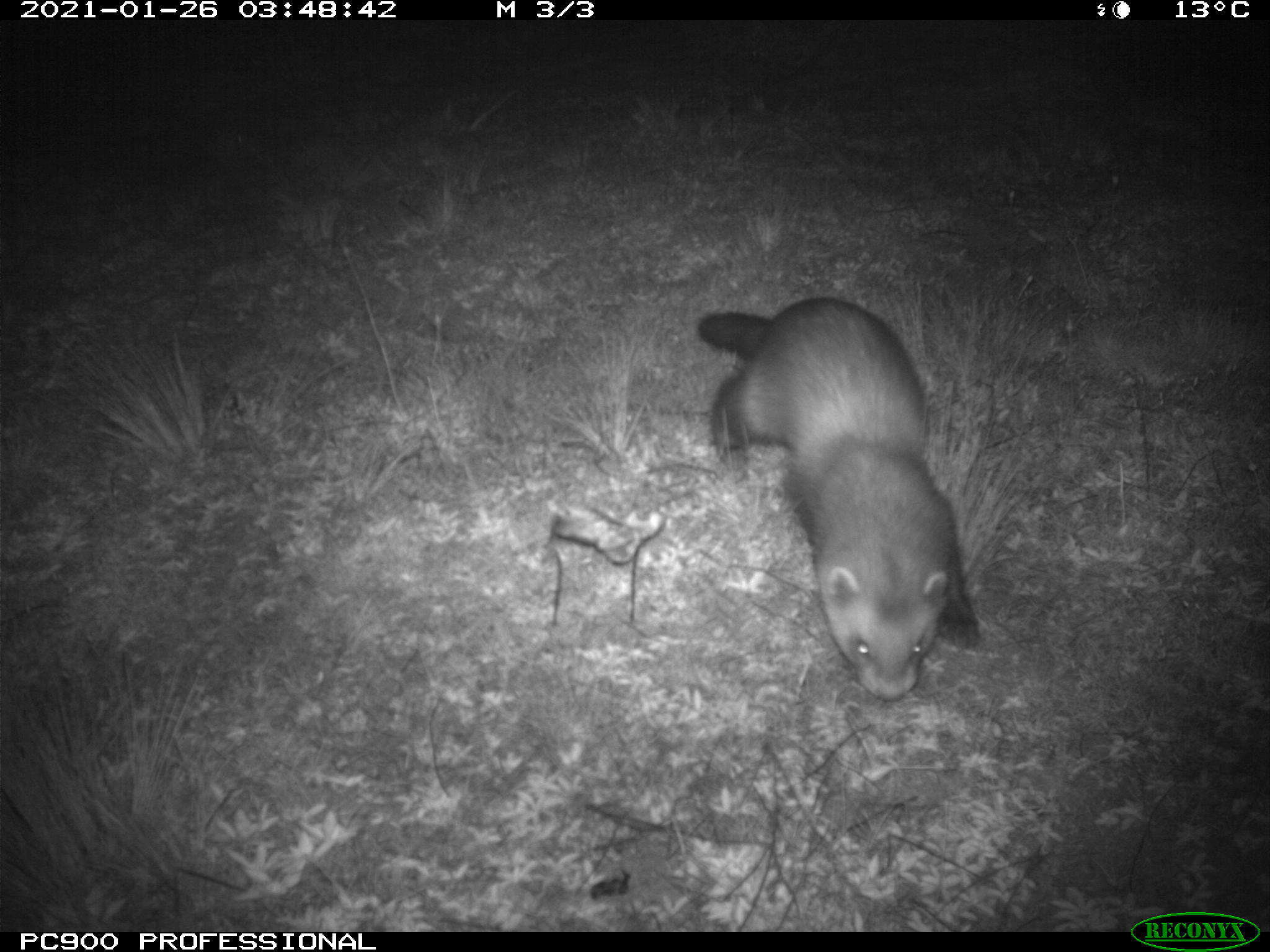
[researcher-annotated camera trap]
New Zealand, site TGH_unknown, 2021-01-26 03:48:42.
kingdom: Animalia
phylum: Chordata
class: Mammalia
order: Carnivora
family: Mustelidae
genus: Mustela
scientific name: Mustela furo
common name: ferret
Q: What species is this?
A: Ferret (Mustela furo).